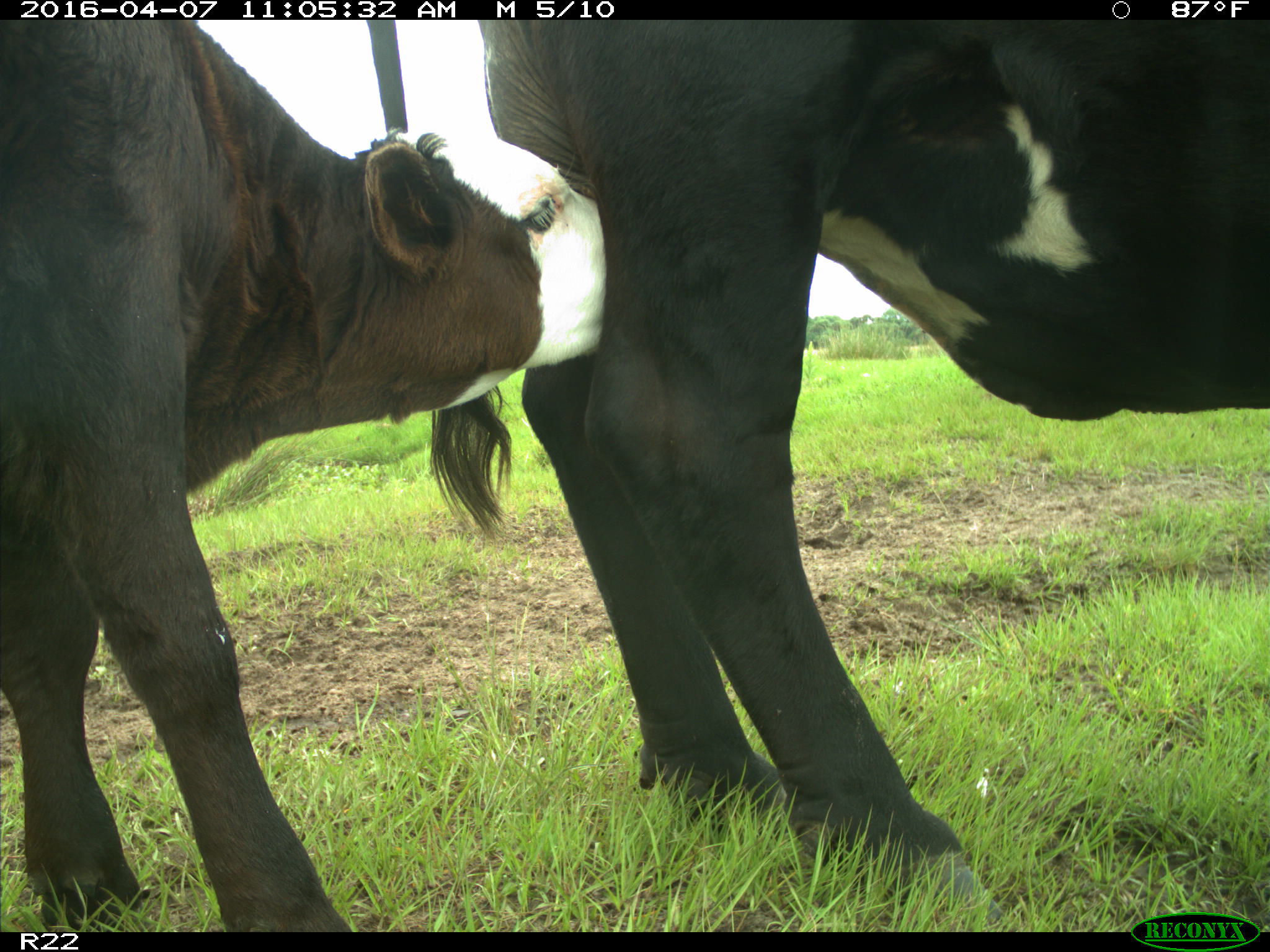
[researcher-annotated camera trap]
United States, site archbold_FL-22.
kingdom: Animalia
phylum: Chordata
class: Mammalia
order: Artiodactyla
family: Bovidae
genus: Bos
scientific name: Bos taurus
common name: domestic cow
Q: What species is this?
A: Bos taurus (domestic cow).